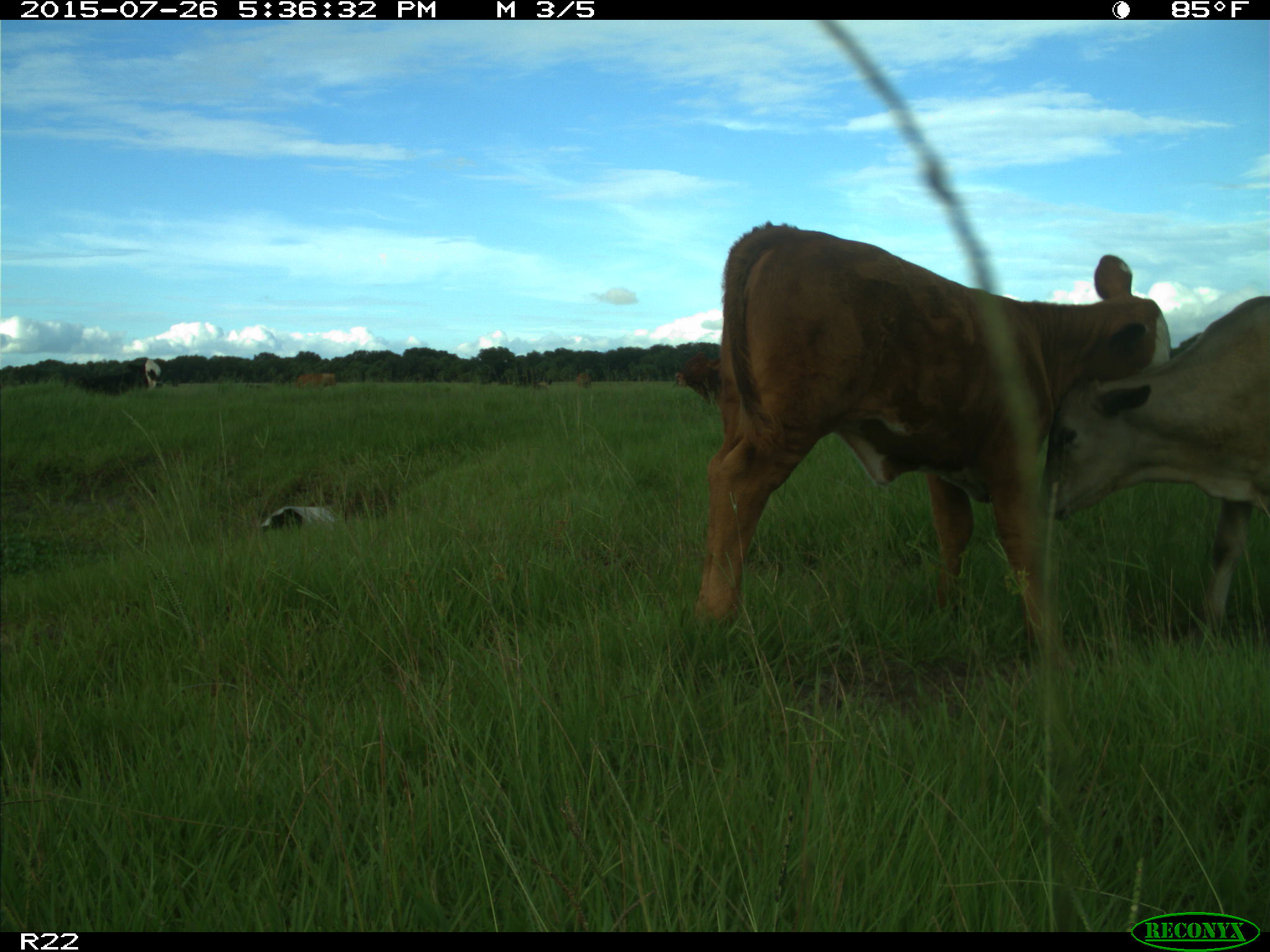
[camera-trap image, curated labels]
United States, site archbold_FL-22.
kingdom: Animalia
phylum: Chordata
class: Mammalia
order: Artiodactyla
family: Bovidae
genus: Bos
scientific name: Bos taurus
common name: domestic cow